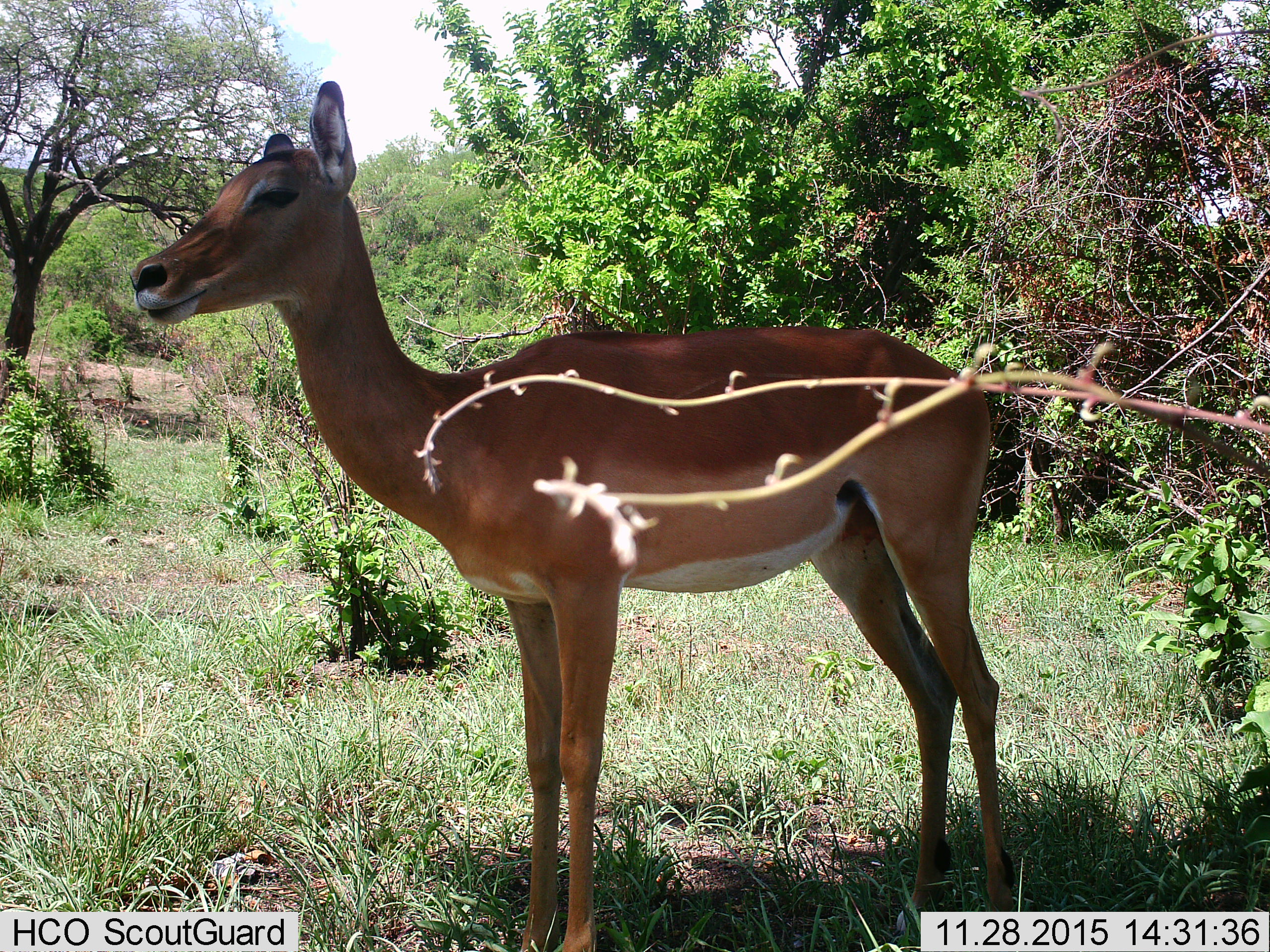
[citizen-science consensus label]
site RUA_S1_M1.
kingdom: Animalia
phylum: Chordata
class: Mammalia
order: Artiodactyla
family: Bovidae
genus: Aepyceros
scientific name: Aepyceros melampus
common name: impala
Impala (Aepyceros melampus), count 1. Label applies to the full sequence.